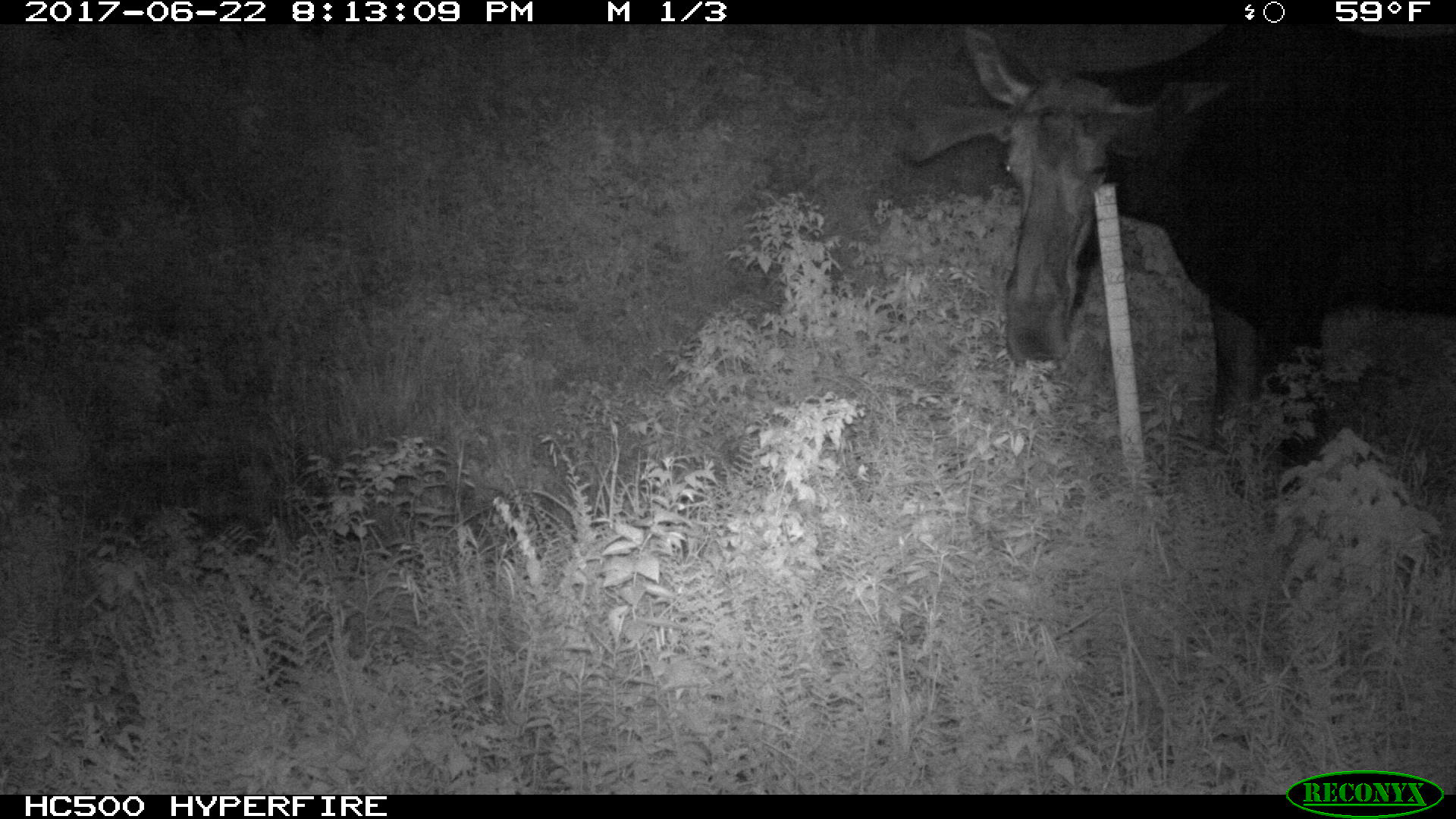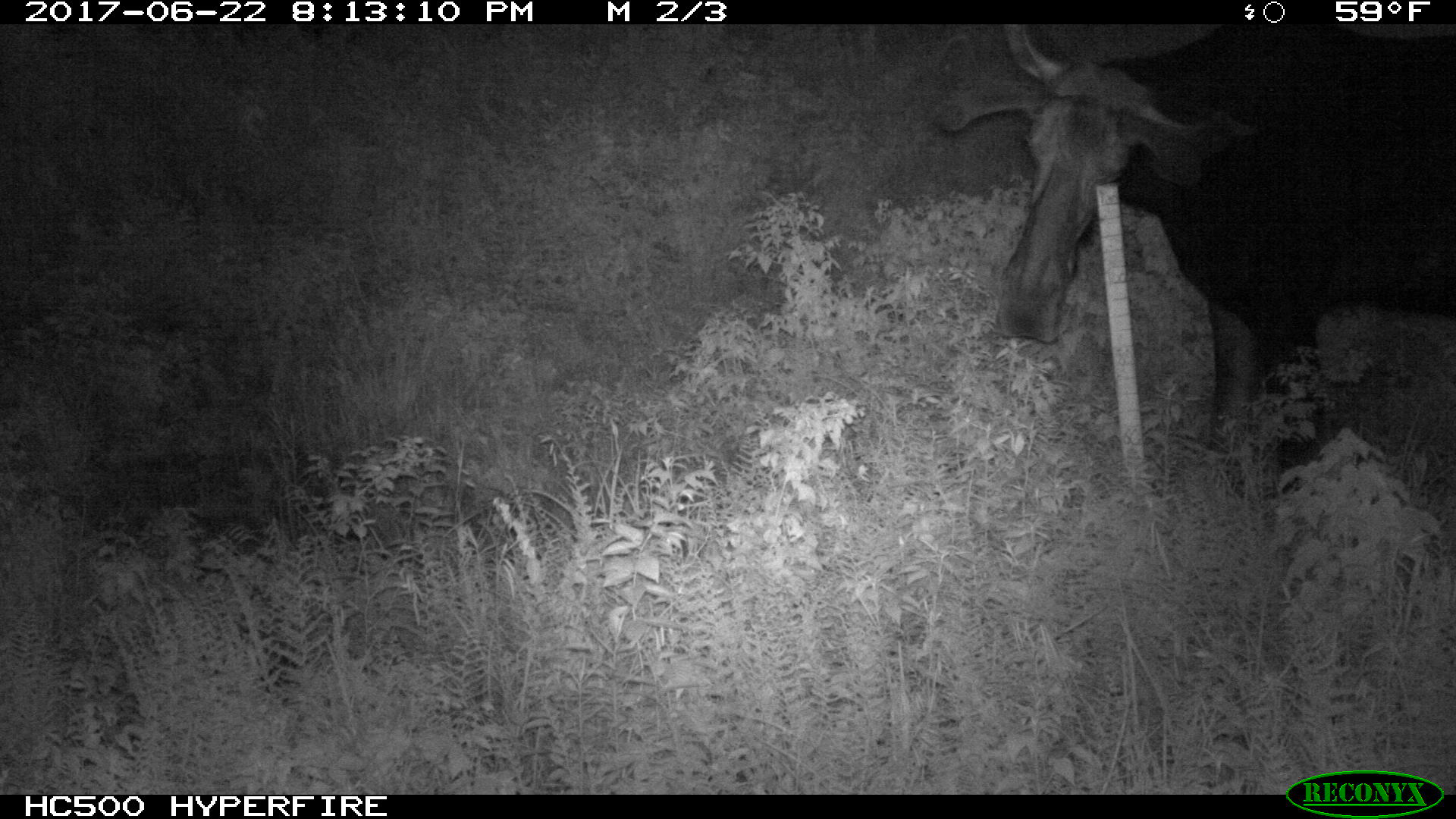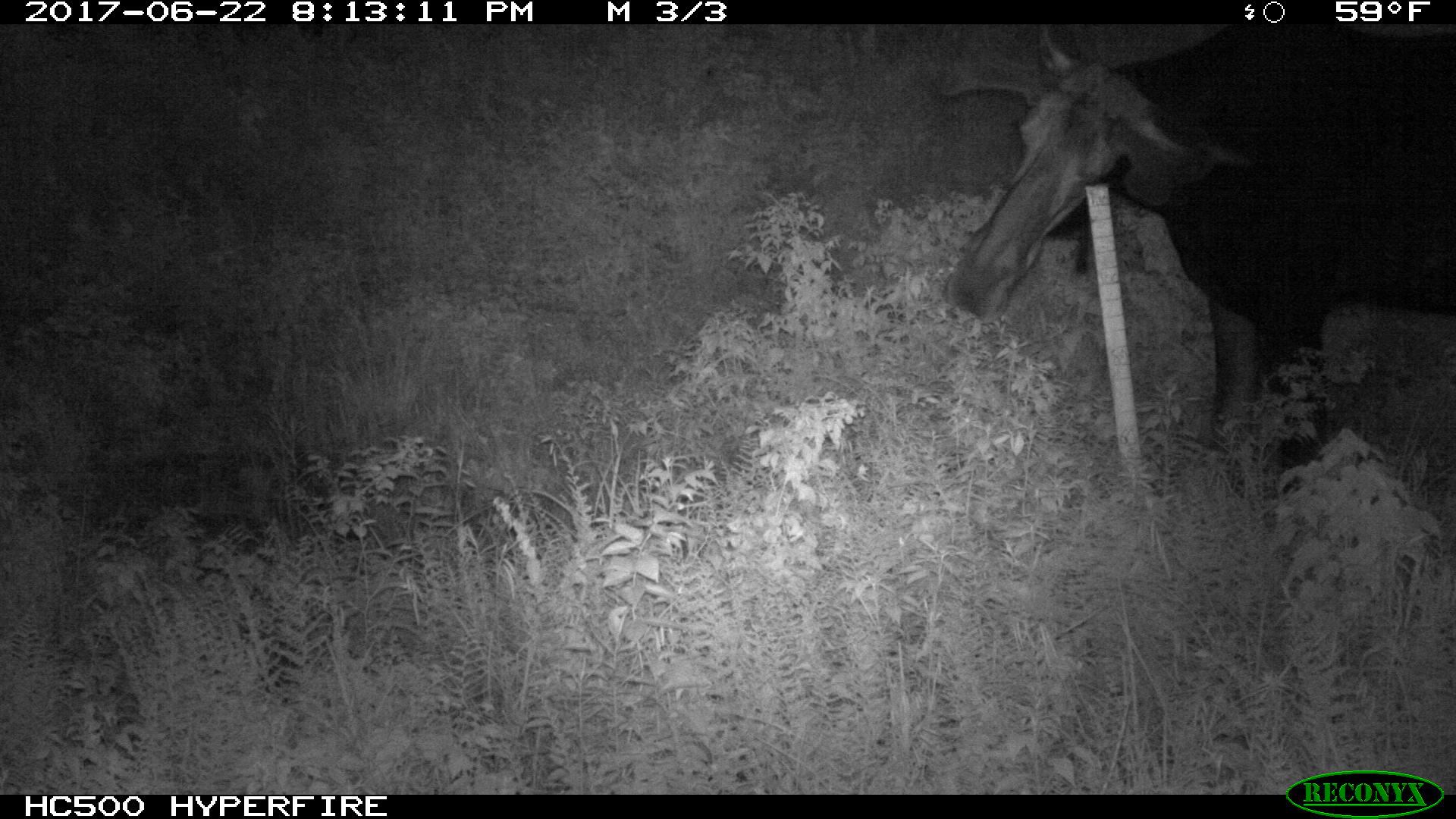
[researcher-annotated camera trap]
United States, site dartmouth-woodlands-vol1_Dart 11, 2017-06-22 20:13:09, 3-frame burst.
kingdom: Animalia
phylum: Chordata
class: Mammalia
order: Artiodactyla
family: Cervidae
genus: Alces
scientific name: Alces alces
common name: moose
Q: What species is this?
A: Moose (Alces alces).